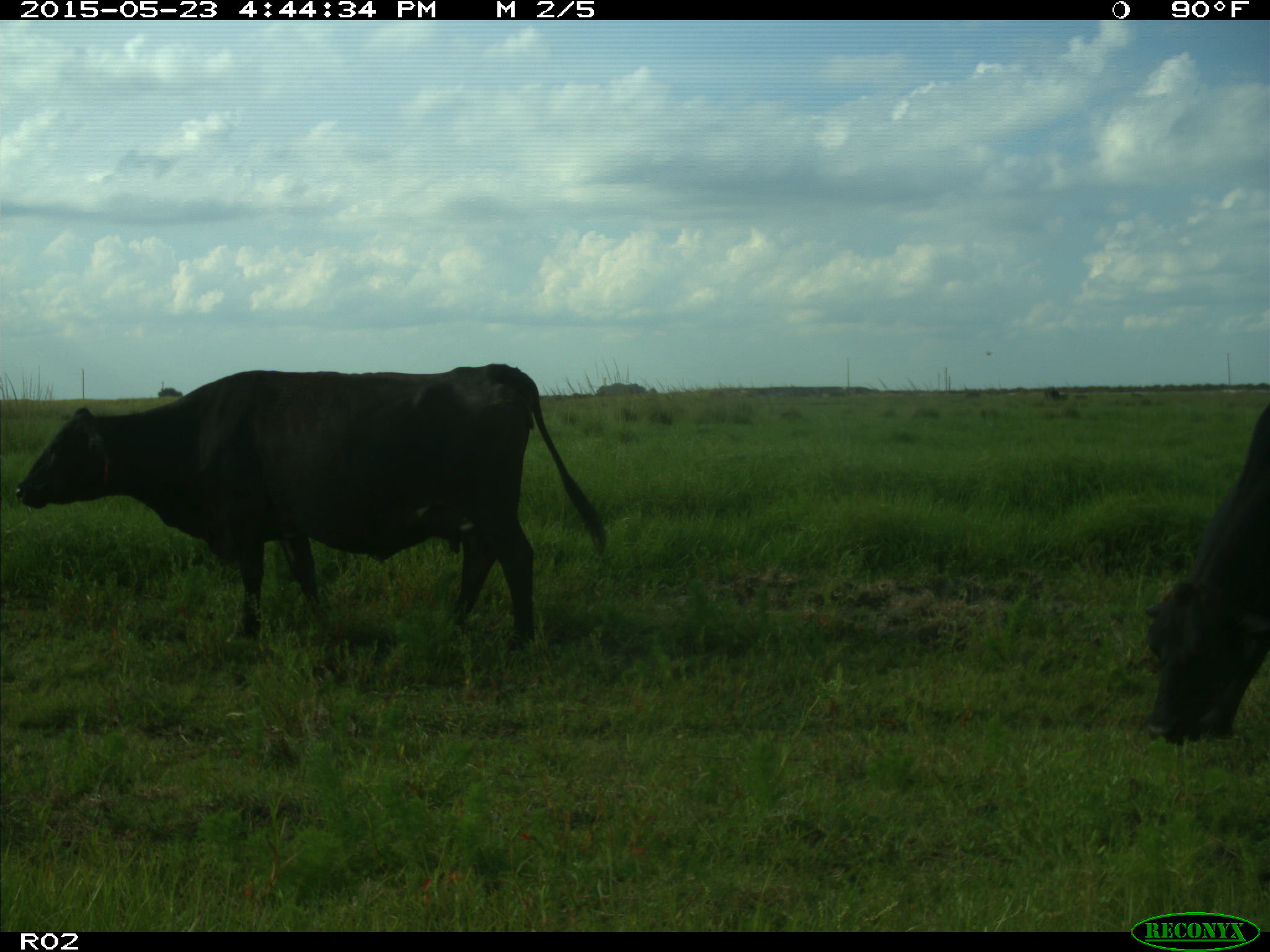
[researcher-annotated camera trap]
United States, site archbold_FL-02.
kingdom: Animalia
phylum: Chordata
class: Mammalia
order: Artiodactyla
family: Bovidae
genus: Bos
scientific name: Bos taurus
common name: domestic cow